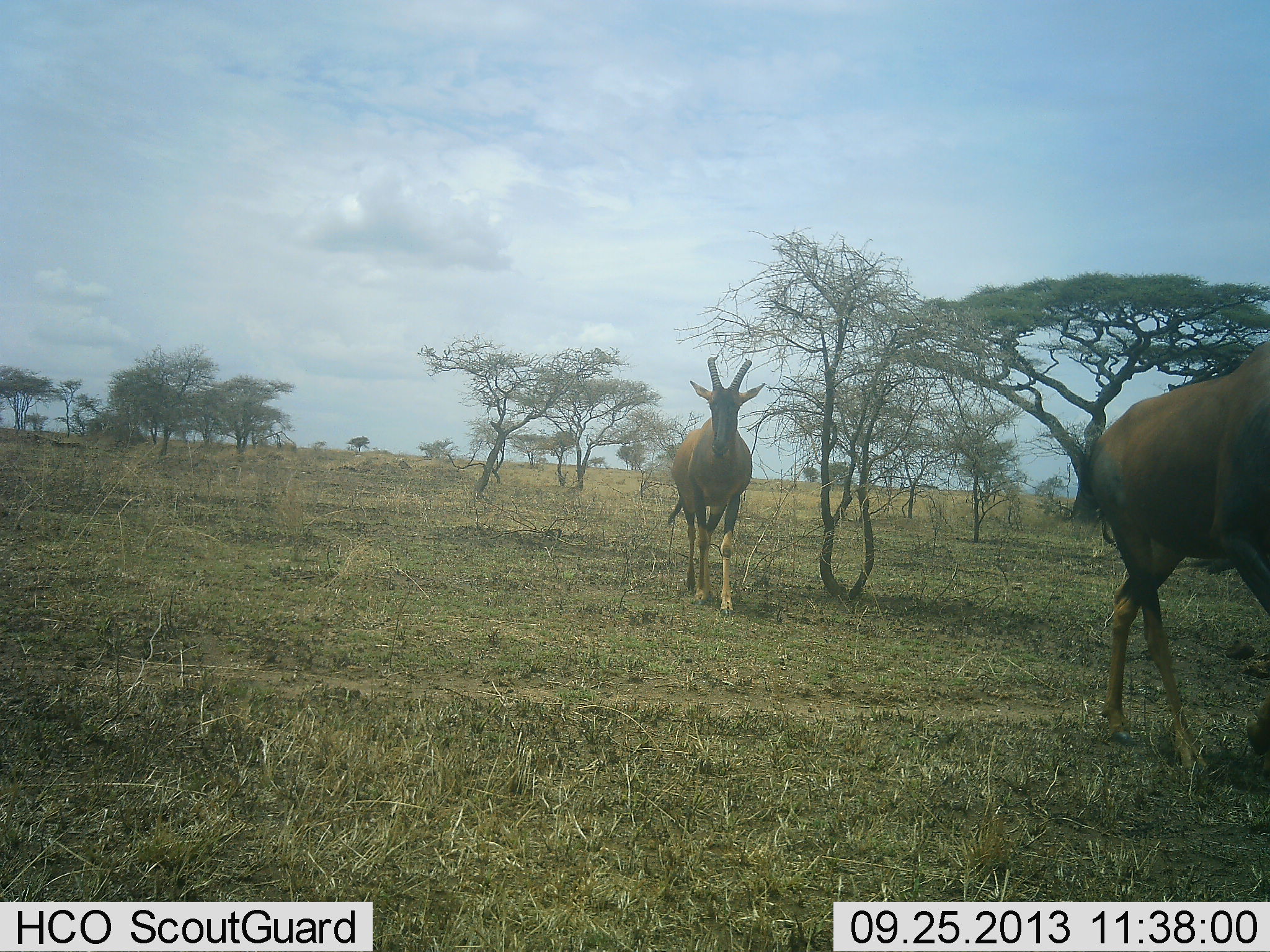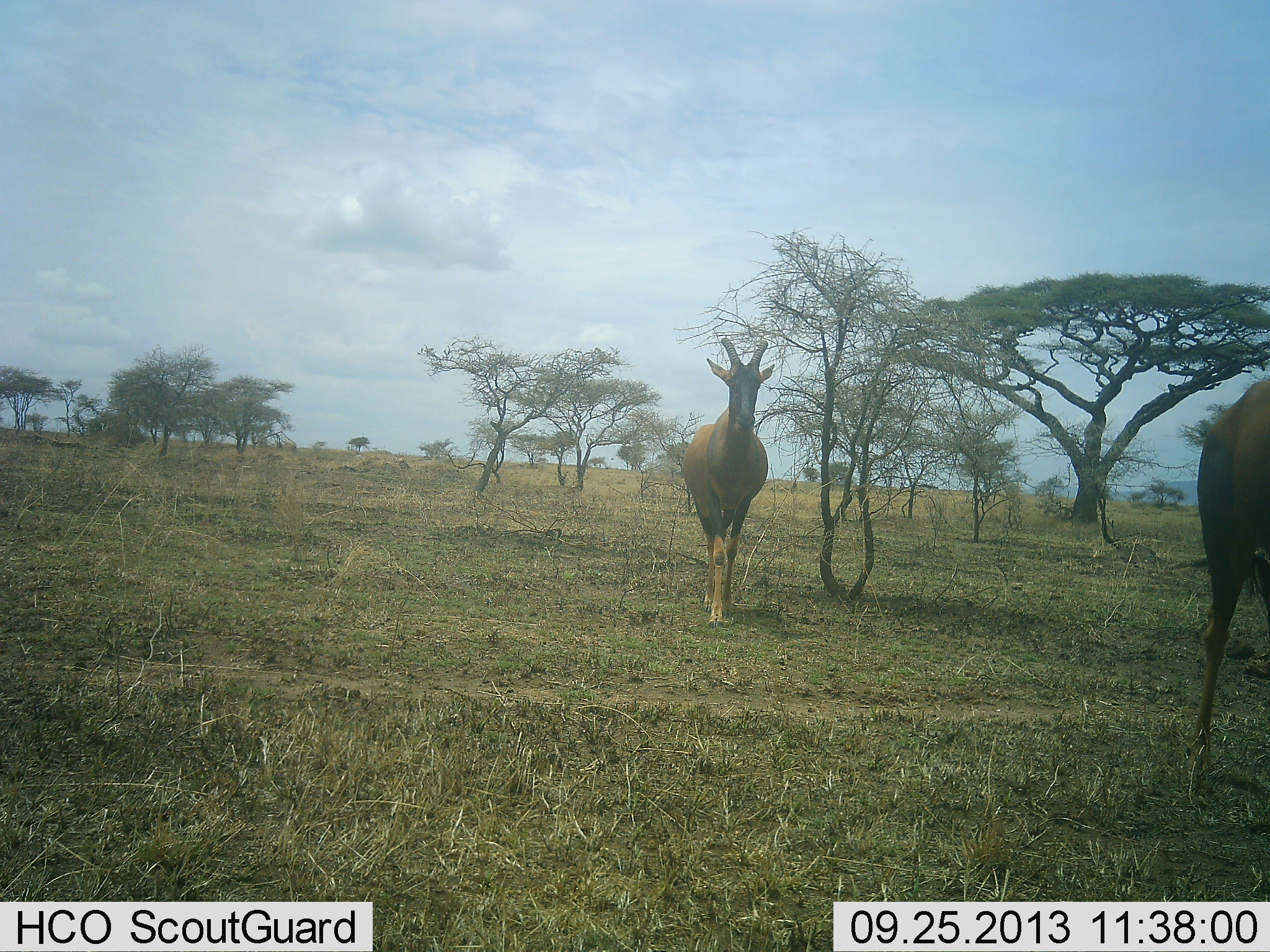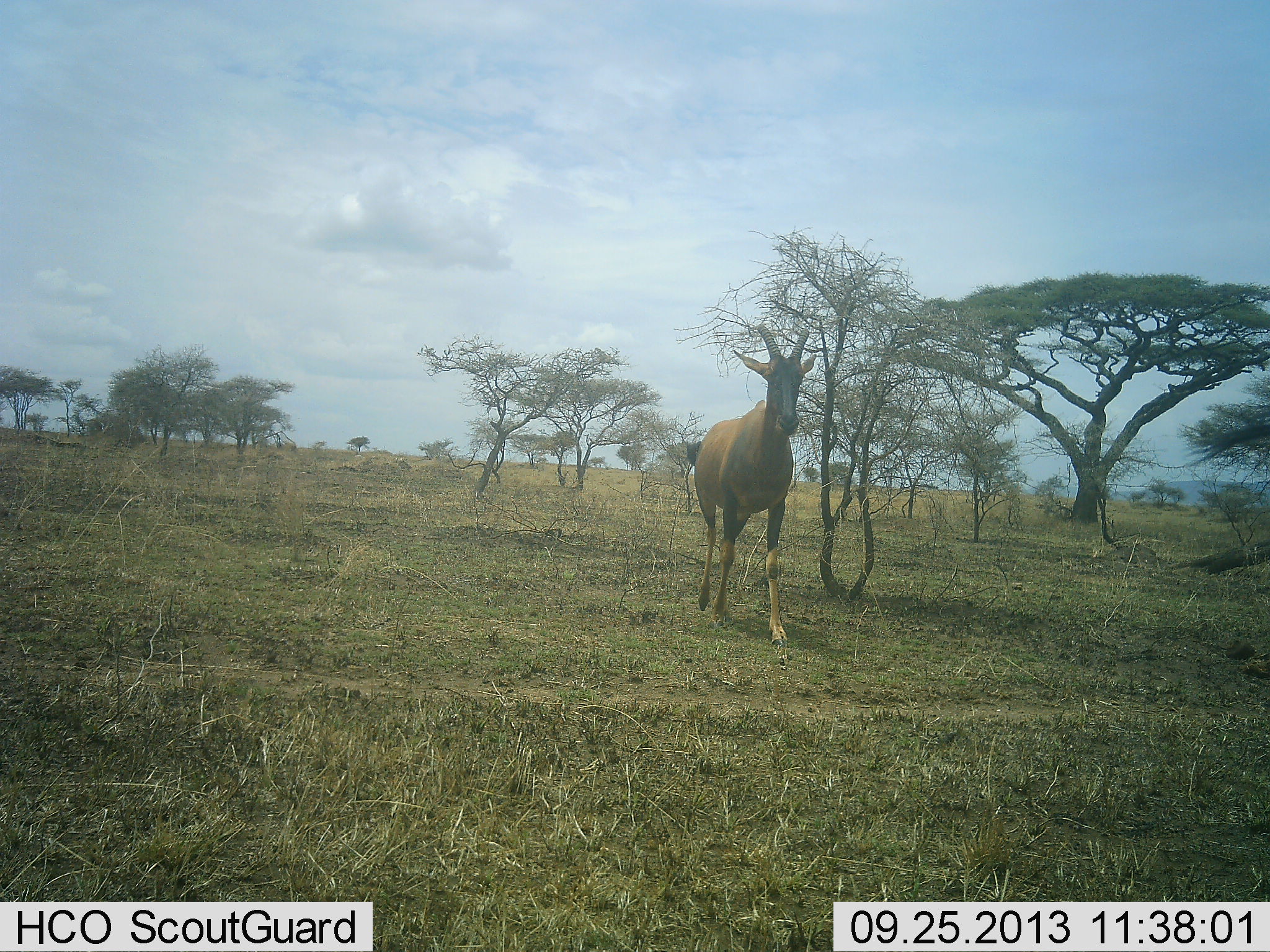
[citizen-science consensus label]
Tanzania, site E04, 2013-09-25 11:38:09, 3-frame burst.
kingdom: Animalia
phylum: Chordata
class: Mammalia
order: Artiodactyla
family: Bovidae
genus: Damaliscus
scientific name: Damaliscus lunatus jimela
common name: topi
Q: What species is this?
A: Topi (Damaliscus lunatus jimela).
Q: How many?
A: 2.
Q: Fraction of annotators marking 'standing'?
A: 0%.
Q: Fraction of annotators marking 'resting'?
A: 0%.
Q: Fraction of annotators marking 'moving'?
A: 100%.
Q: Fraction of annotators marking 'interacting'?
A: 0%.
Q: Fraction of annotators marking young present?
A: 0%.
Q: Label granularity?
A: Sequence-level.